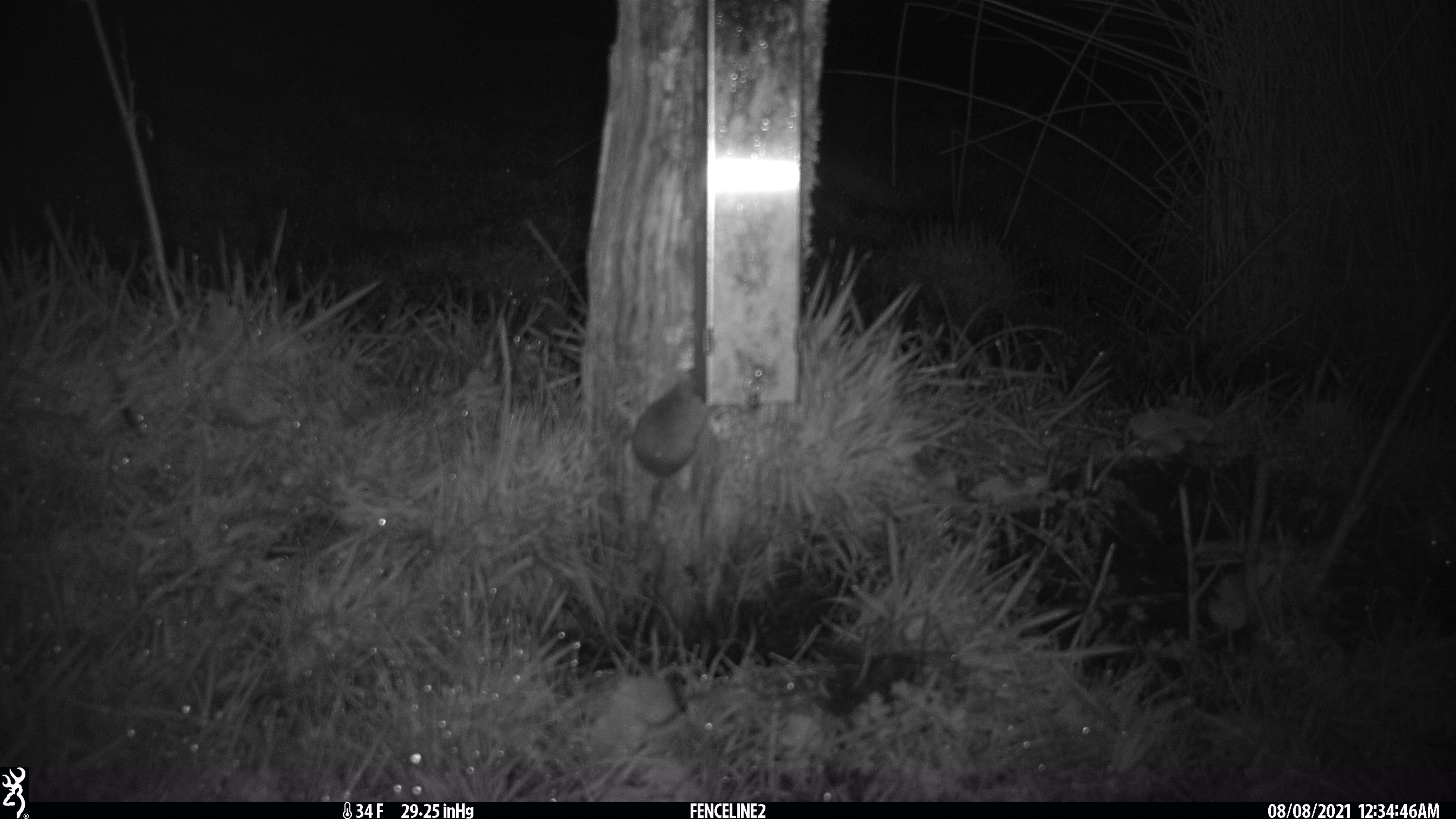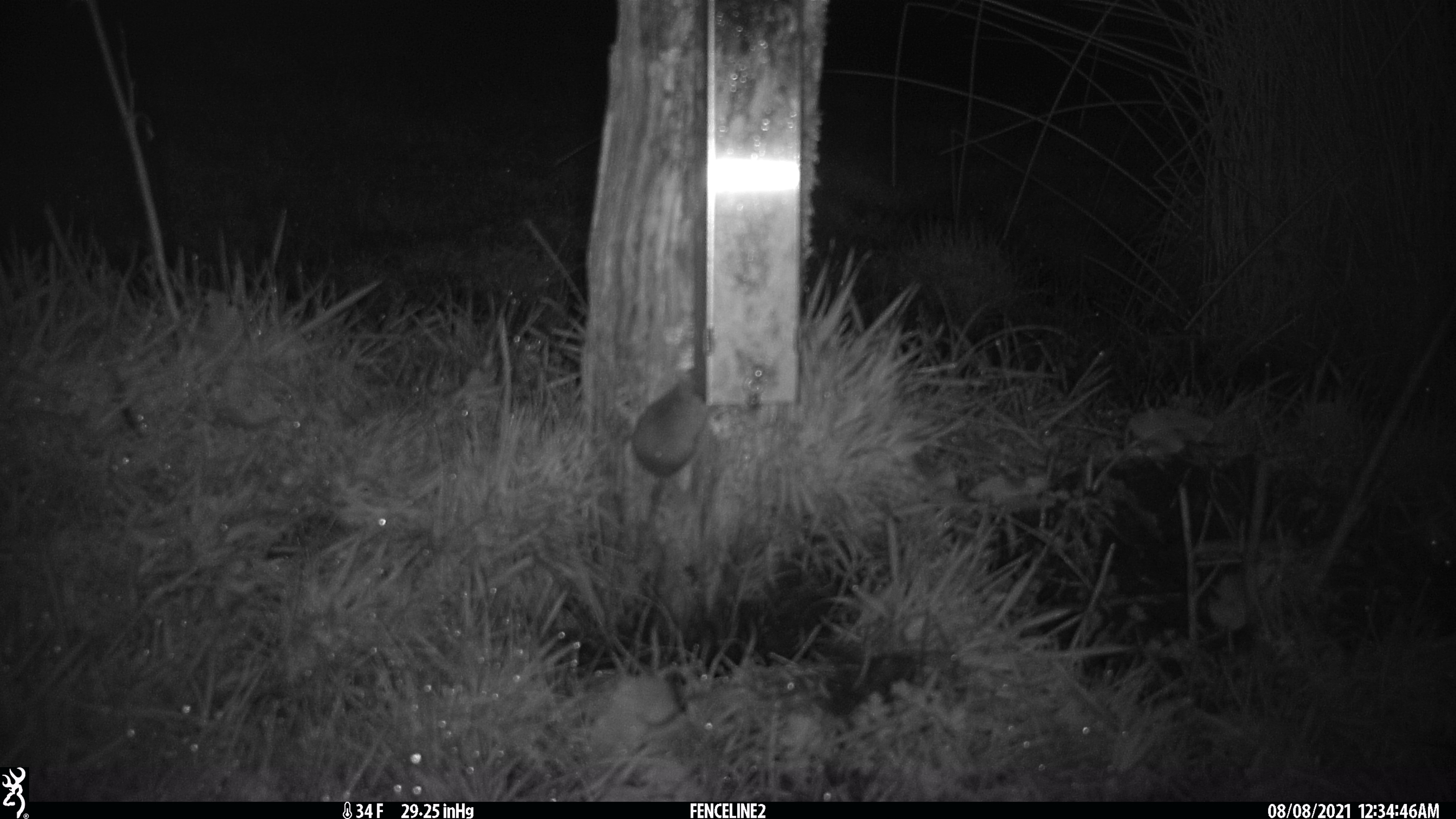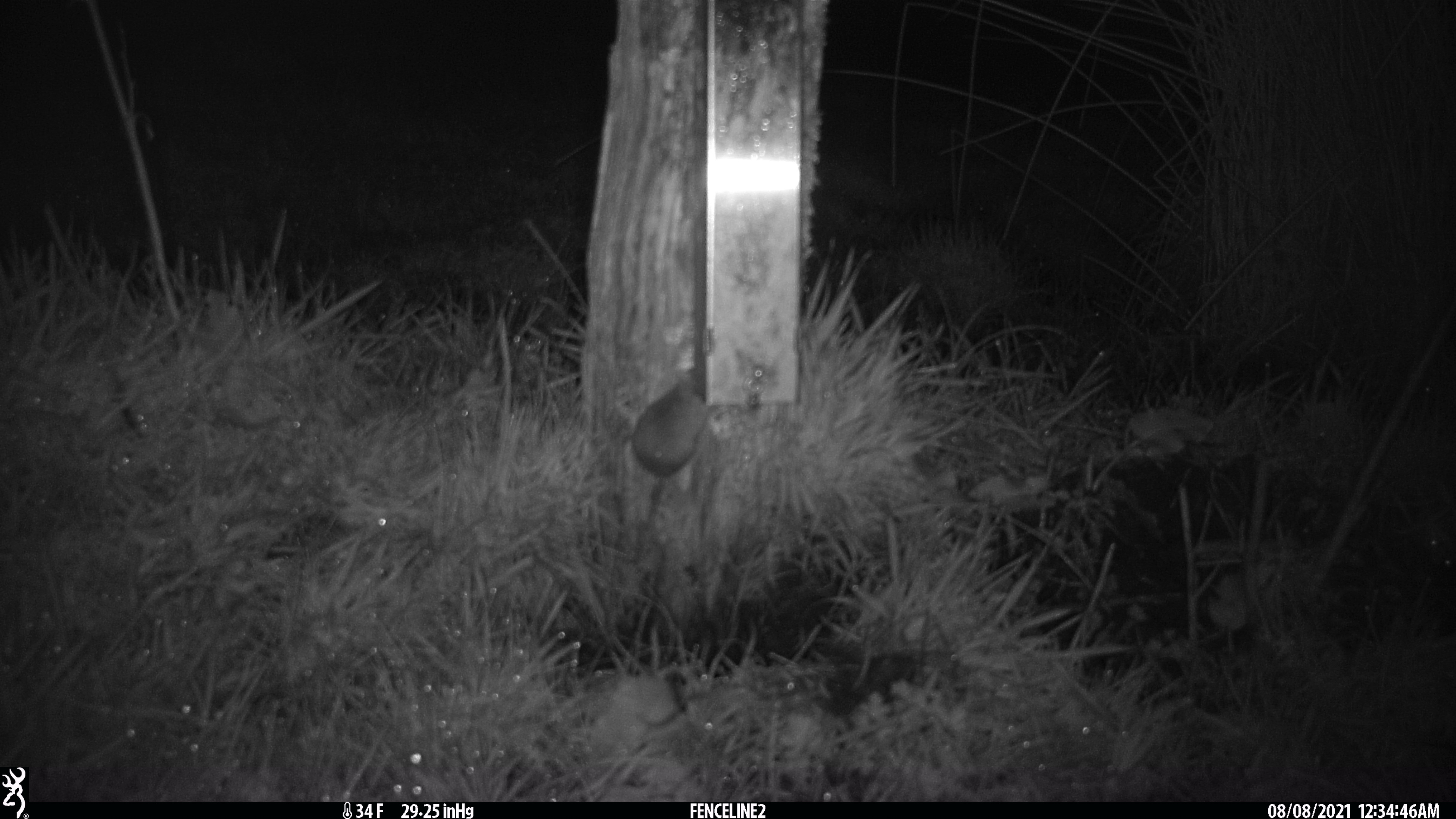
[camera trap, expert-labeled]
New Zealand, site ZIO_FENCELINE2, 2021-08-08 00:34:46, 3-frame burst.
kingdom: Animalia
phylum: Chordata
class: Mammalia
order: Rodentia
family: Muridae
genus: Mus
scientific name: Mus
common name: mouse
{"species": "mouse (Mus)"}